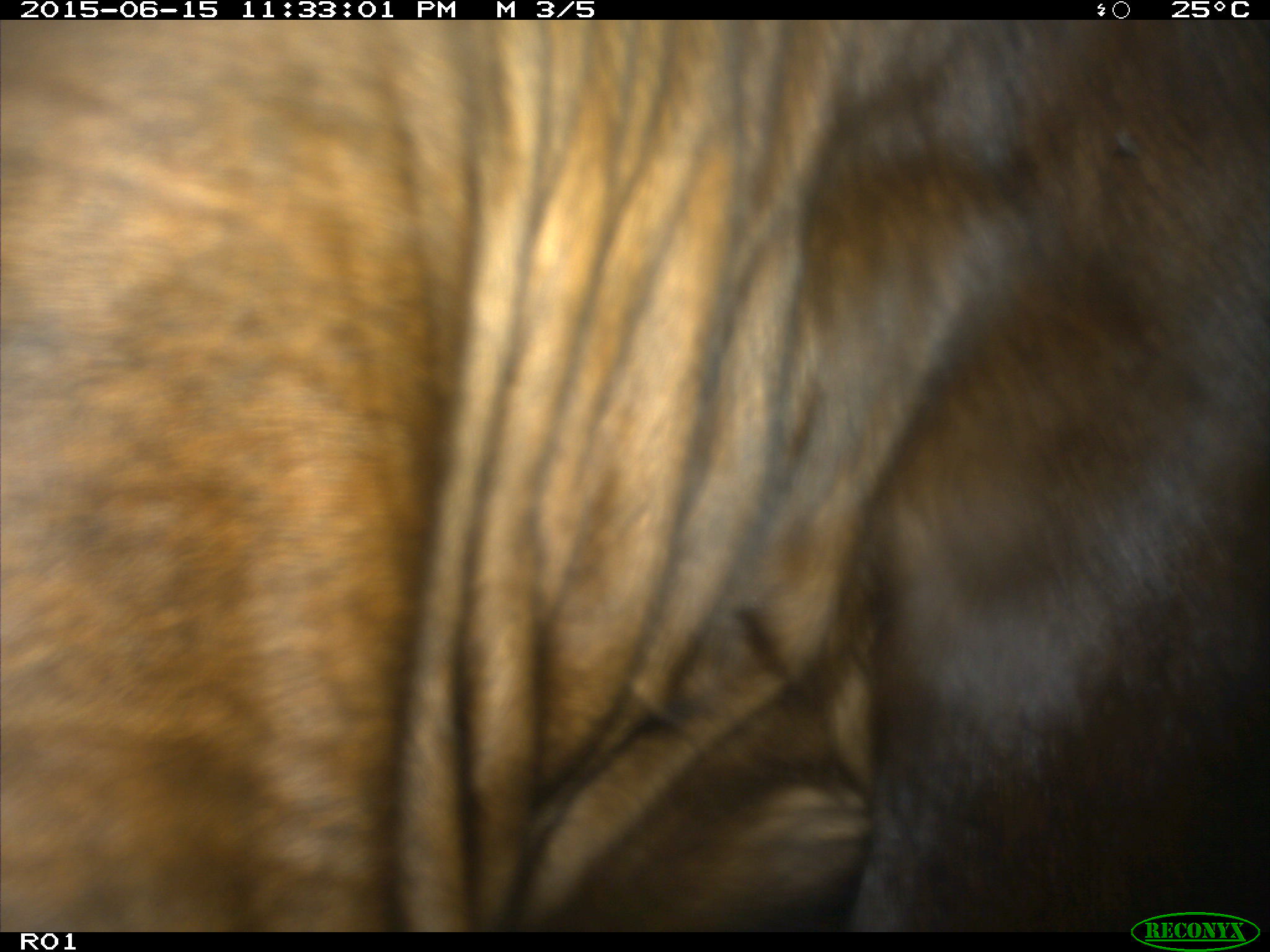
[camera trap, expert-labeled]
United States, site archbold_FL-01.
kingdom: Animalia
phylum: Chordata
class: Mammalia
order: Artiodactyla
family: Bovidae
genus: Bos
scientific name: Bos taurus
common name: domestic cow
Bos taurus (domestic cow).